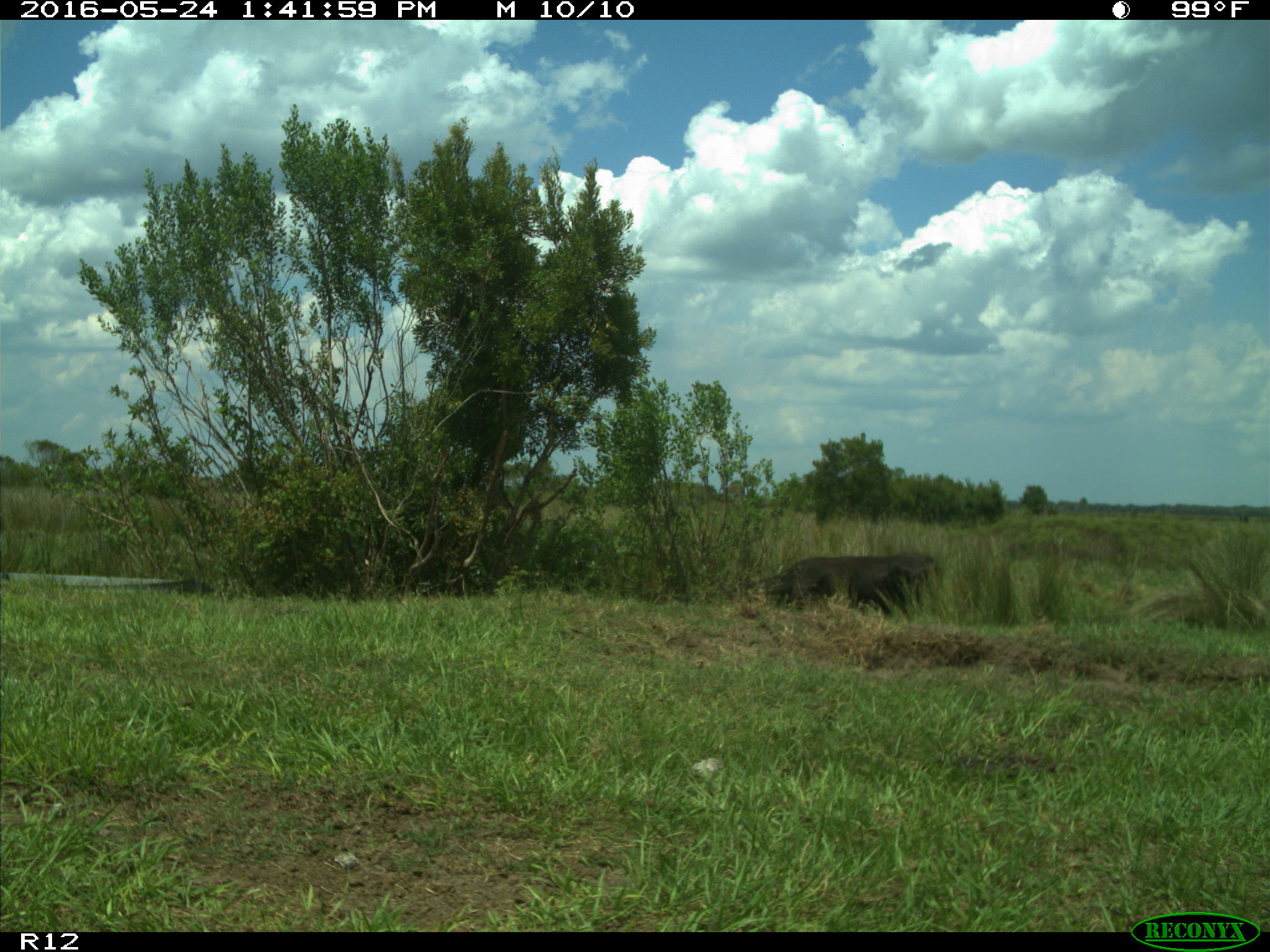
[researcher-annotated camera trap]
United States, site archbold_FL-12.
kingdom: Animalia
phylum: Chordata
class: Mammalia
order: Artiodactyla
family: Bovidae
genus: Bos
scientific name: Bos taurus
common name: domestic cow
Bos taurus (domestic cow).